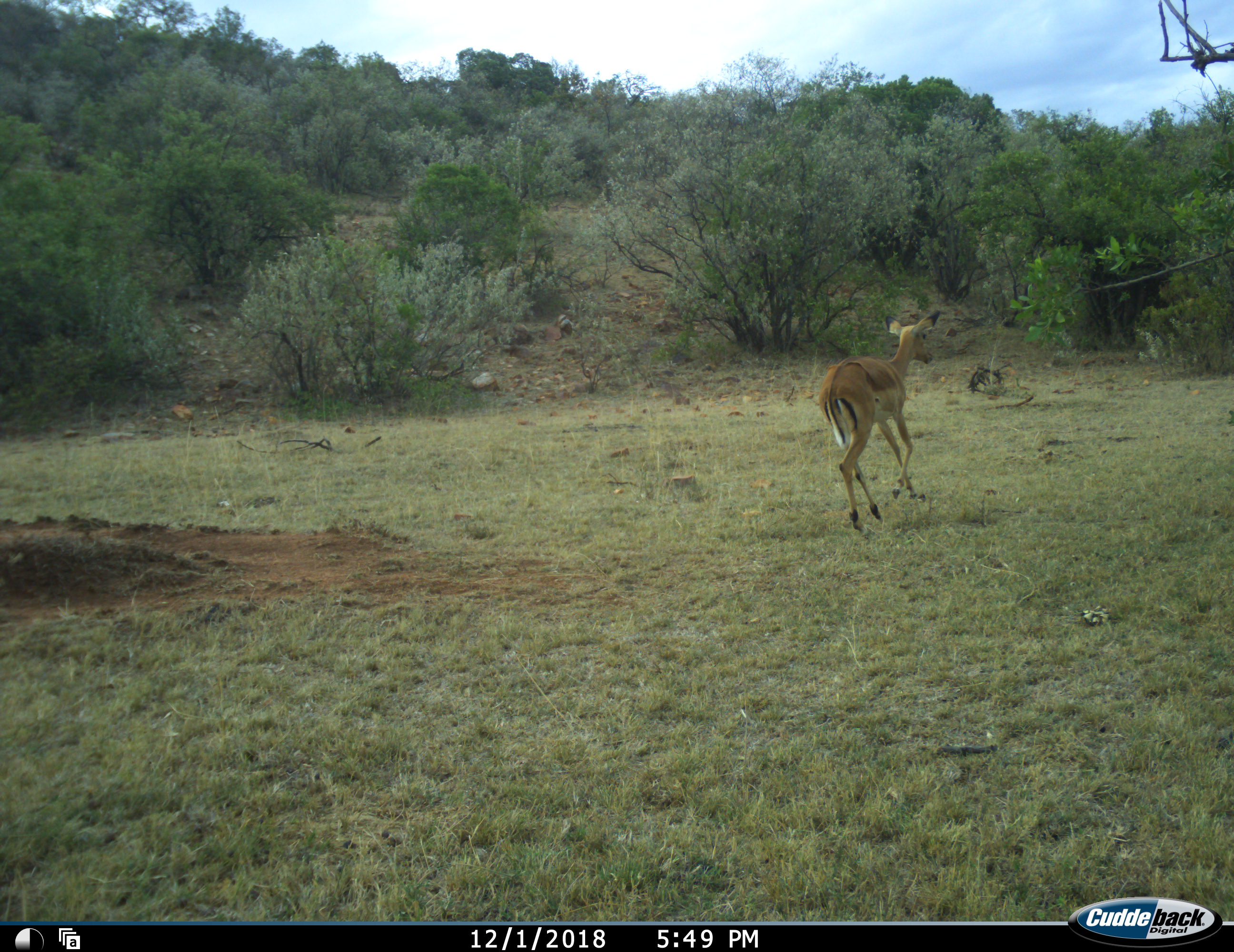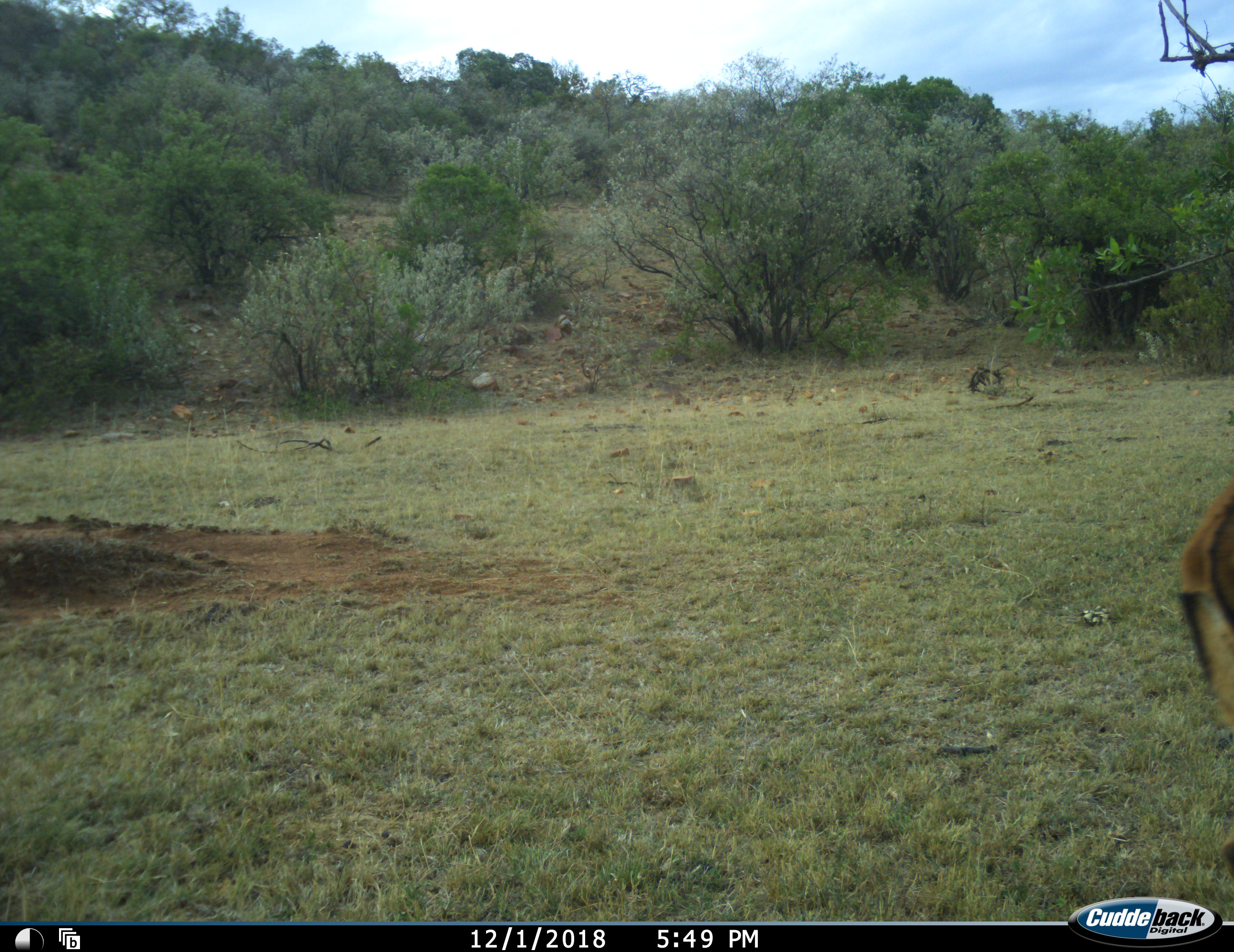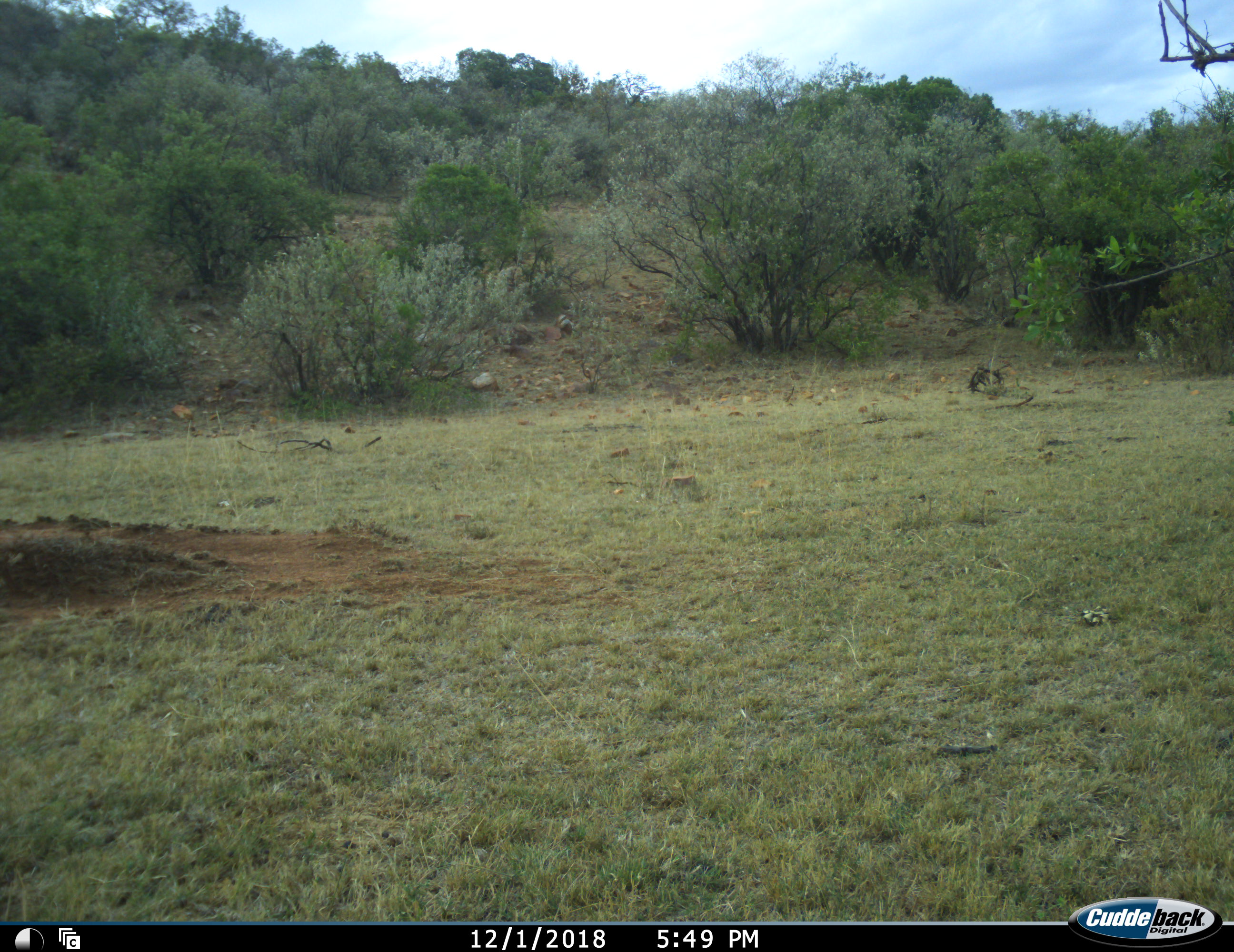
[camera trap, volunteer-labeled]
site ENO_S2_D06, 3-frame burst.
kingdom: Animalia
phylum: Chordata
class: Mammalia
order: Artiodactyla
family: Bovidae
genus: Aepyceros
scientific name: Aepyceros melampus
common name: impala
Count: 1.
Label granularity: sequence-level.